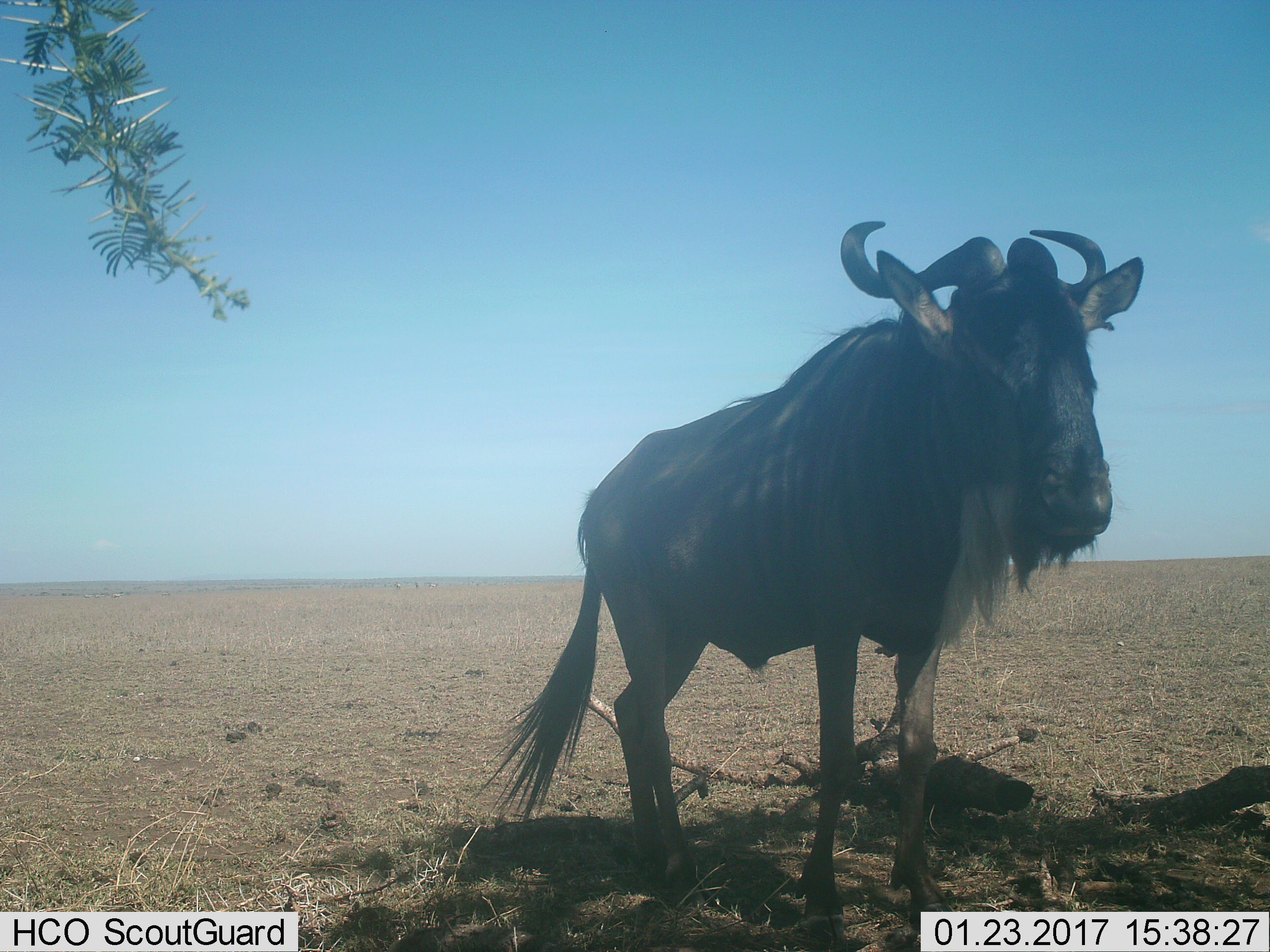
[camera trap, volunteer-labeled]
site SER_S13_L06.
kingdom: Animalia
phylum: Chordata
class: Mammalia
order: Artiodactyla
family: Bovidae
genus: Connochaetes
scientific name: Connochaetes taurinus taurinus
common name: blue wildebeest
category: wildebeestblue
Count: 1.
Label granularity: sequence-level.